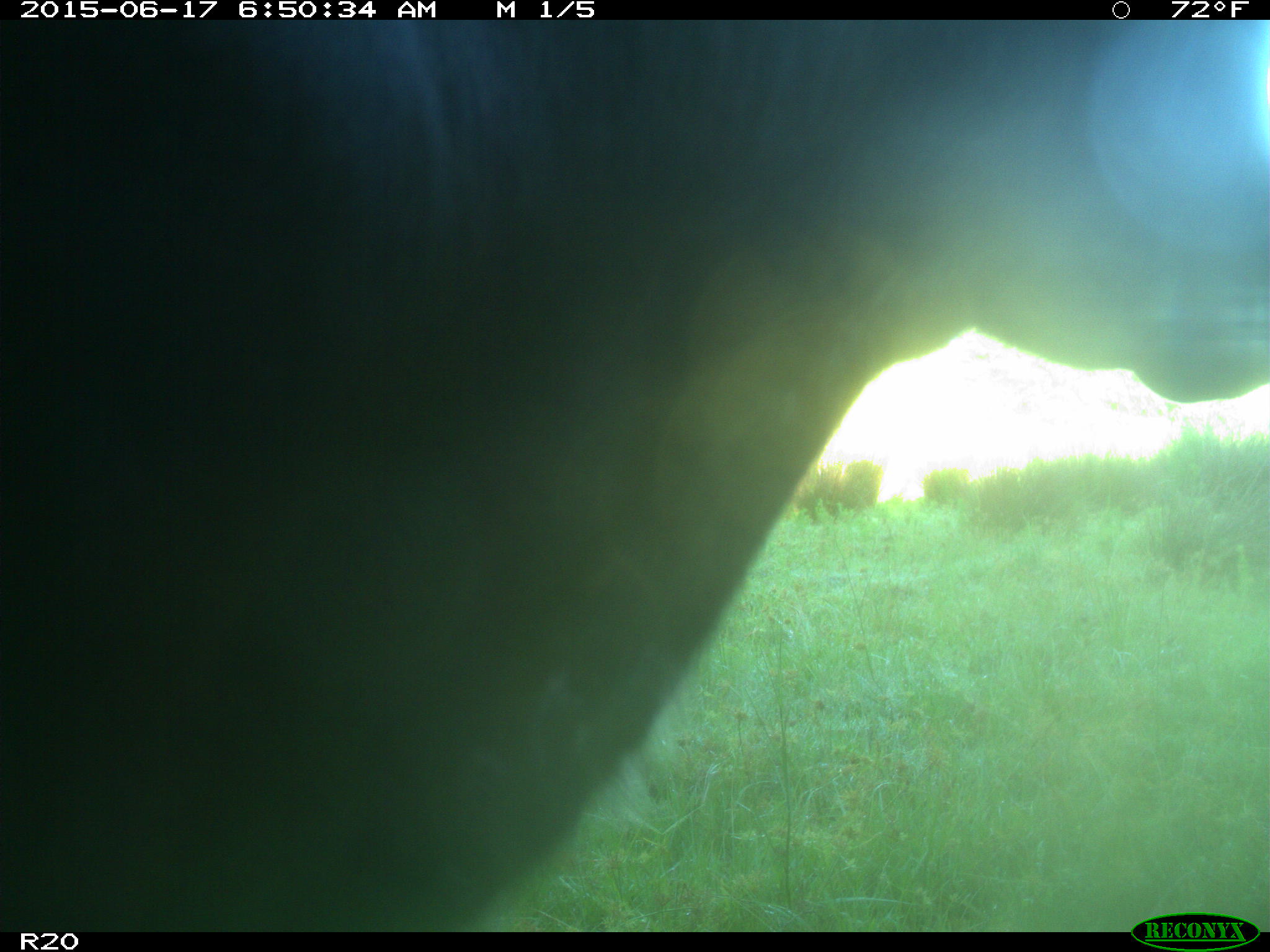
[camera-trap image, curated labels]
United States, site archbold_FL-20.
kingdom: Animalia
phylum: Chordata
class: Mammalia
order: Artiodactyla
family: Bovidae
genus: Bos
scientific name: Bos taurus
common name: domestic cow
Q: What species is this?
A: Bos taurus (domestic cow).